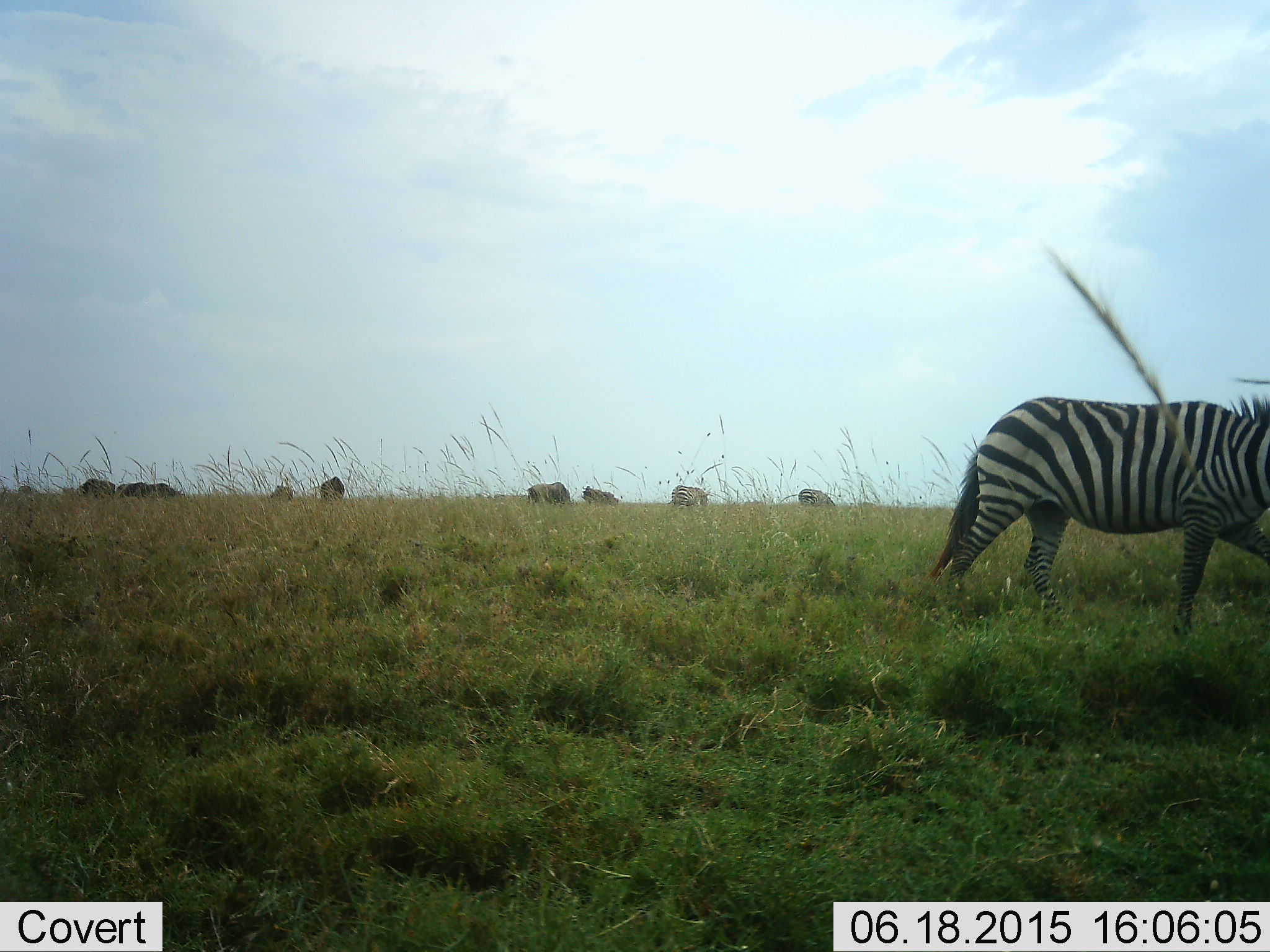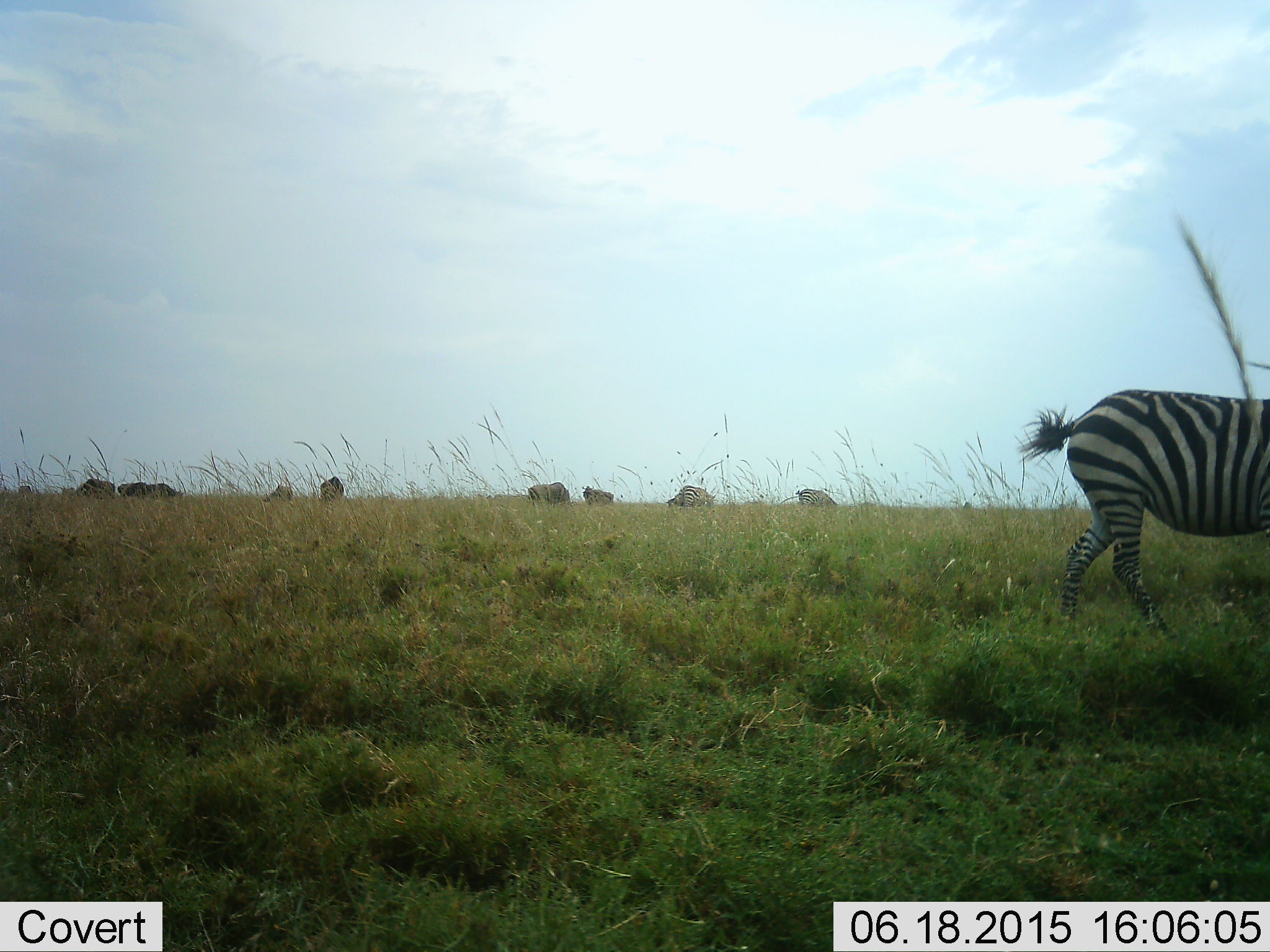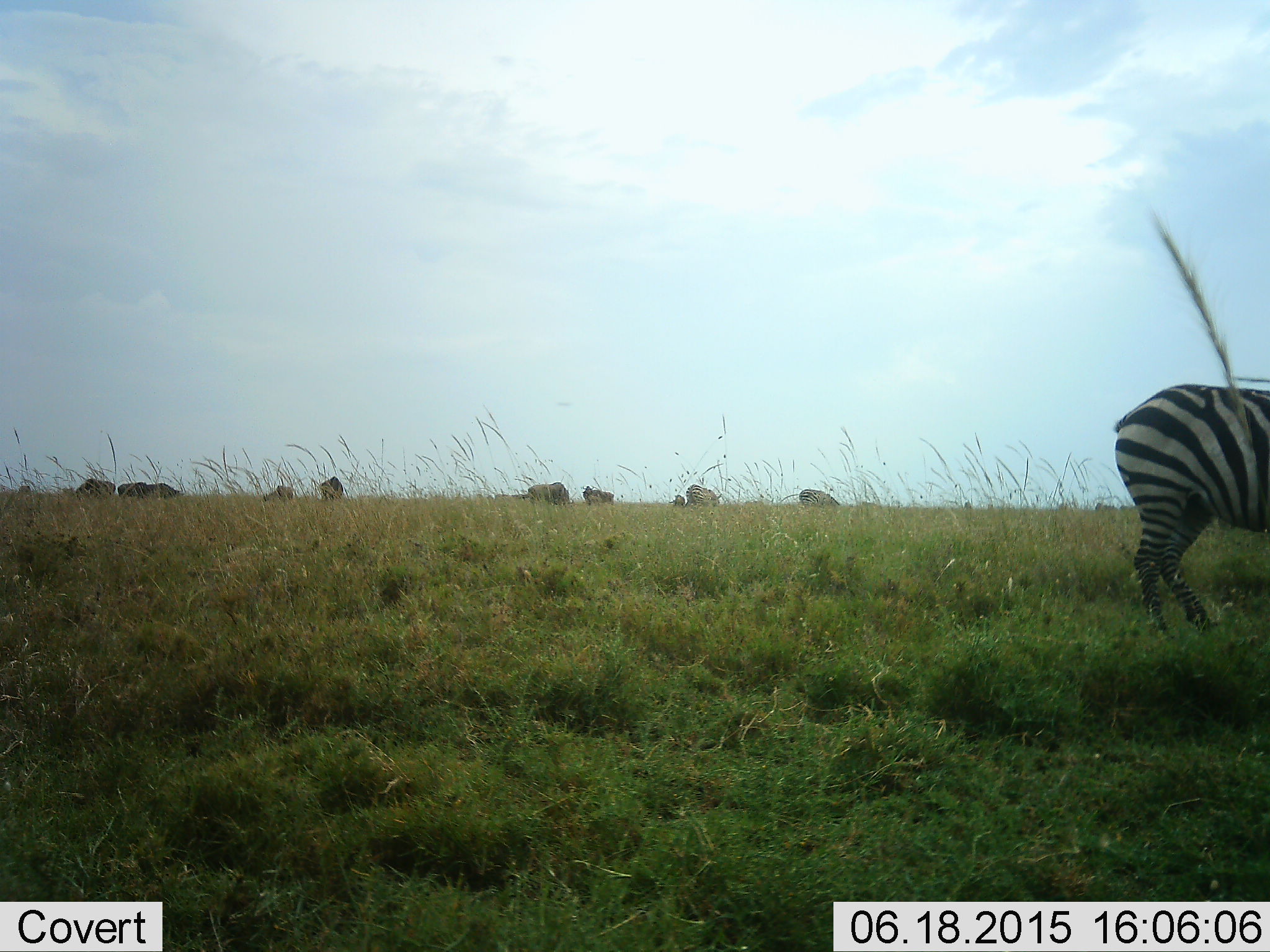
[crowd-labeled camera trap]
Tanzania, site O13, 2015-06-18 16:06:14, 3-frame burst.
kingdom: Animalia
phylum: Chordata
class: Mammalia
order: Artiodactyla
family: Bovidae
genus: Connochaetes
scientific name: Connochaetes taurinus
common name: blue wildebeest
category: wildebeest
Wildebeest (blue wildebeest) (Connochaetes taurinus), count 8. Behavior (volunteer vote fractions): standing 70%, resting 10%, moving 20%, interacting 0%. Young present (vote fraction): 0%. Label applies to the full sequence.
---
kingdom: Animalia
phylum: Chordata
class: Mammalia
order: Perissodactyla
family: Equidae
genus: Equus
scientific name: Equus quagga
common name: plains zebra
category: zebra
Zebra (plains zebra) (Equus quagga), count 1. Behavior (volunteer vote fractions): standing 26%, resting 5%, moving 100%, interacting 0%. Young present (vote fraction): 5%. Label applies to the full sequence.